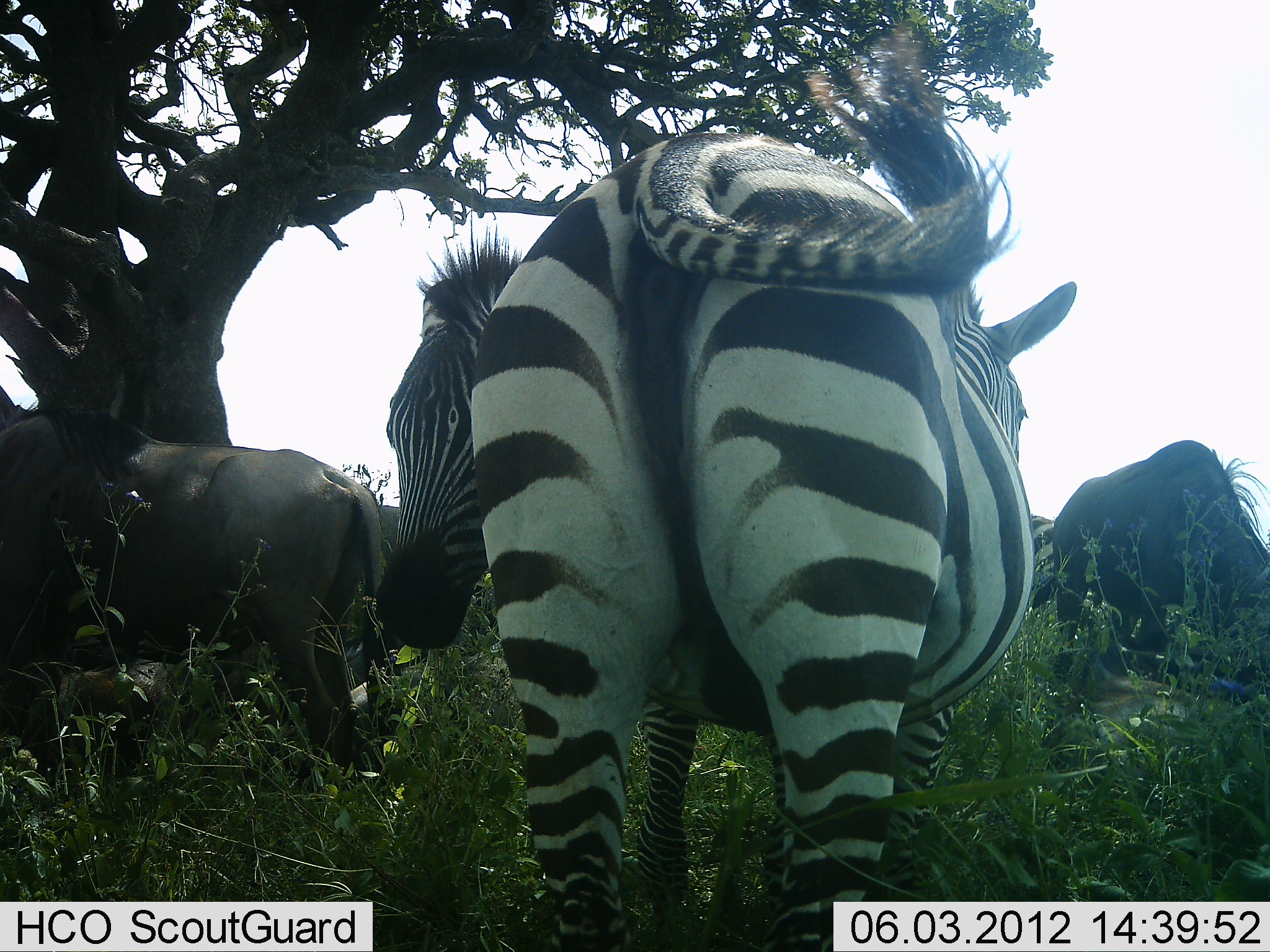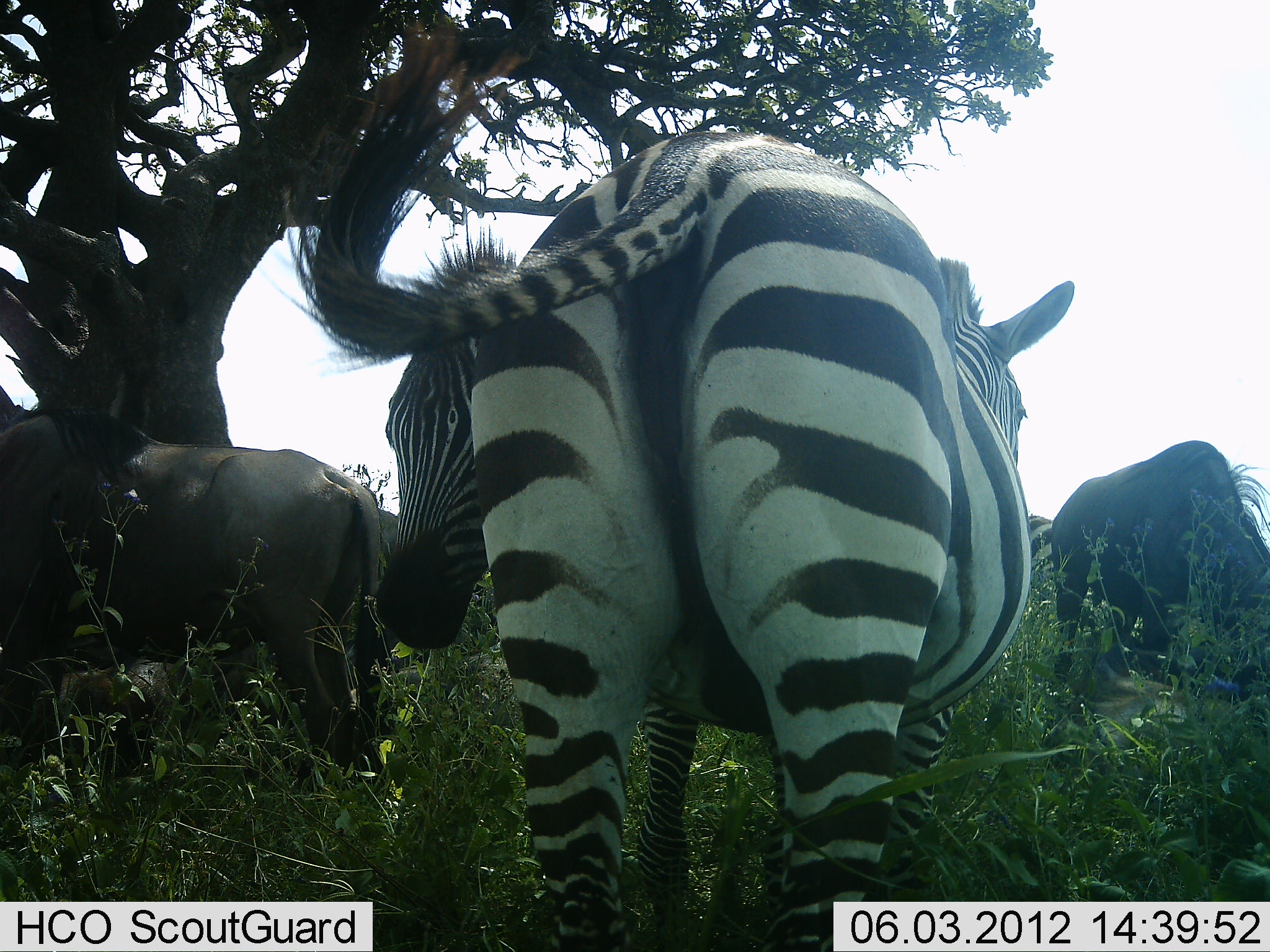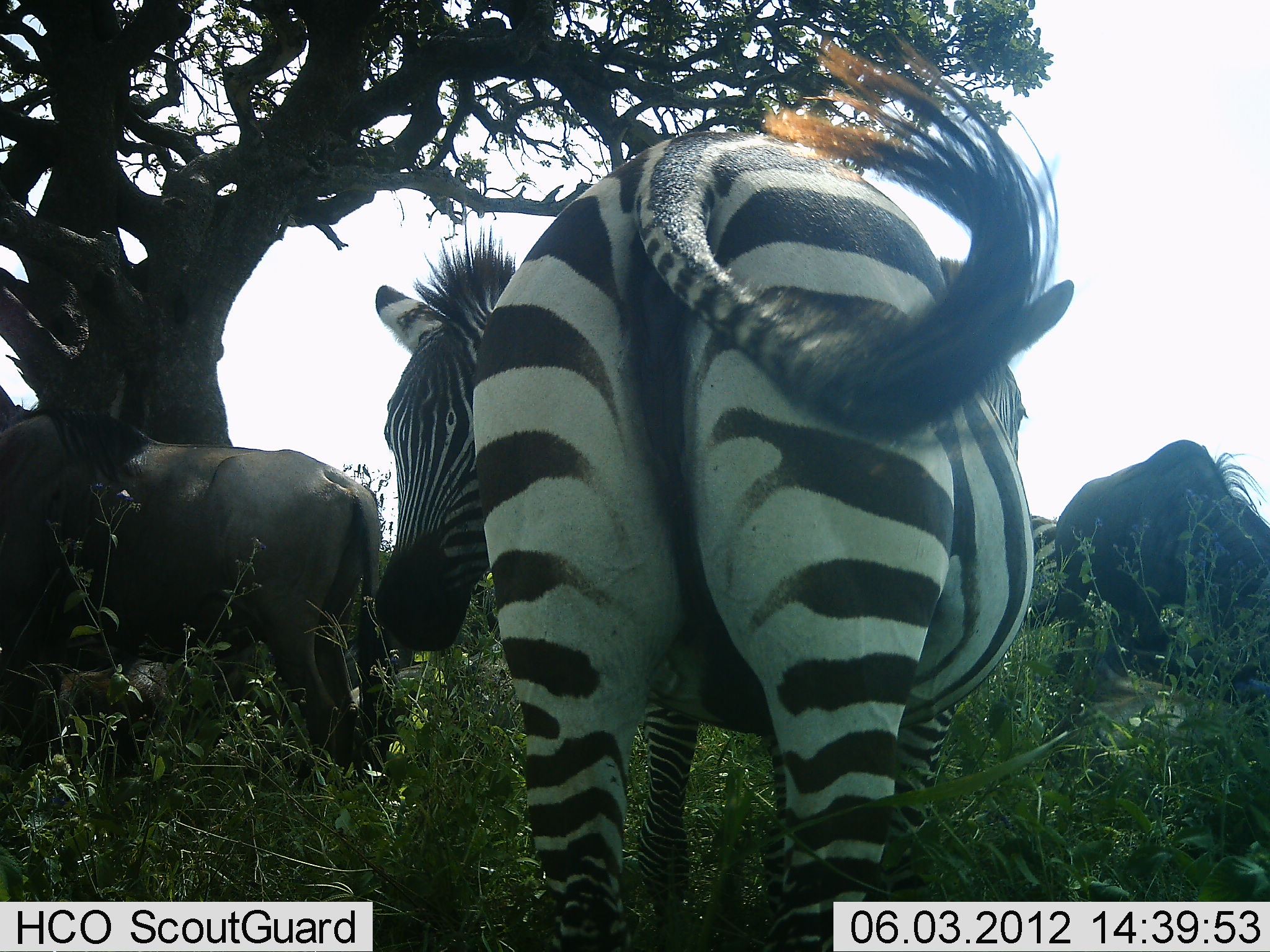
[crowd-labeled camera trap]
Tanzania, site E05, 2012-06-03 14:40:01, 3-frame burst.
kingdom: Animalia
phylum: Chordata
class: Mammalia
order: Artiodactyla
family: Bovidae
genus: Connochaetes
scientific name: Connochaetes taurinus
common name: blue wildebeest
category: wildebeest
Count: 3.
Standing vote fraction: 60%.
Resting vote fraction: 0%.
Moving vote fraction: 0%.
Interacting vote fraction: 0%.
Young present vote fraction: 0%.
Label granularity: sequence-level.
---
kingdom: Animalia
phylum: Chordata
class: Mammalia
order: Perissodactyla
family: Equidae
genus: Equus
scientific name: Equus quagga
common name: plains zebra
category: zebra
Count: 2.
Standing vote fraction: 92%.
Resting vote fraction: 0%.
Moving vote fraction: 0%.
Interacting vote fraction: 8%.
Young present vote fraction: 0%.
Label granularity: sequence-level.